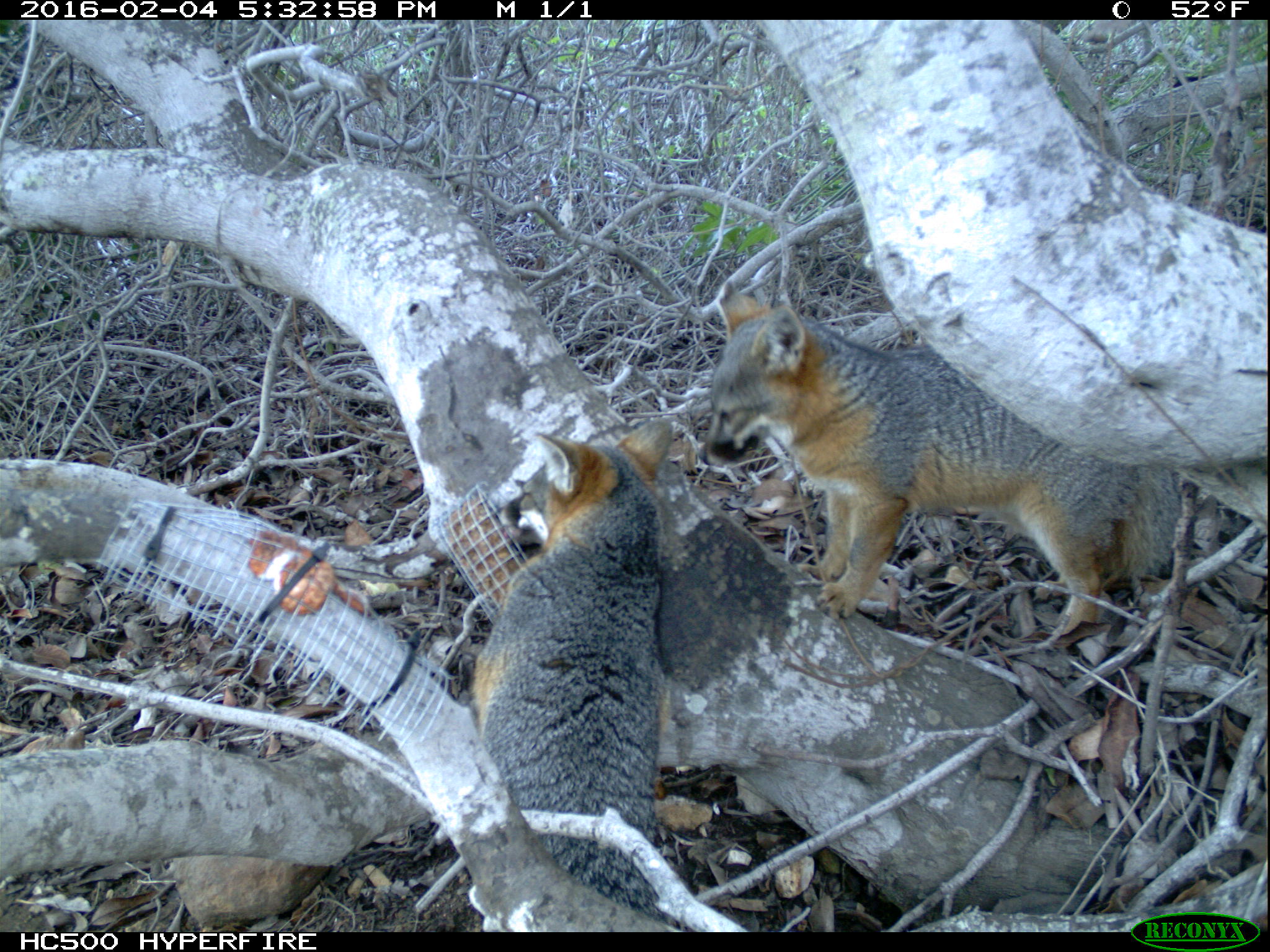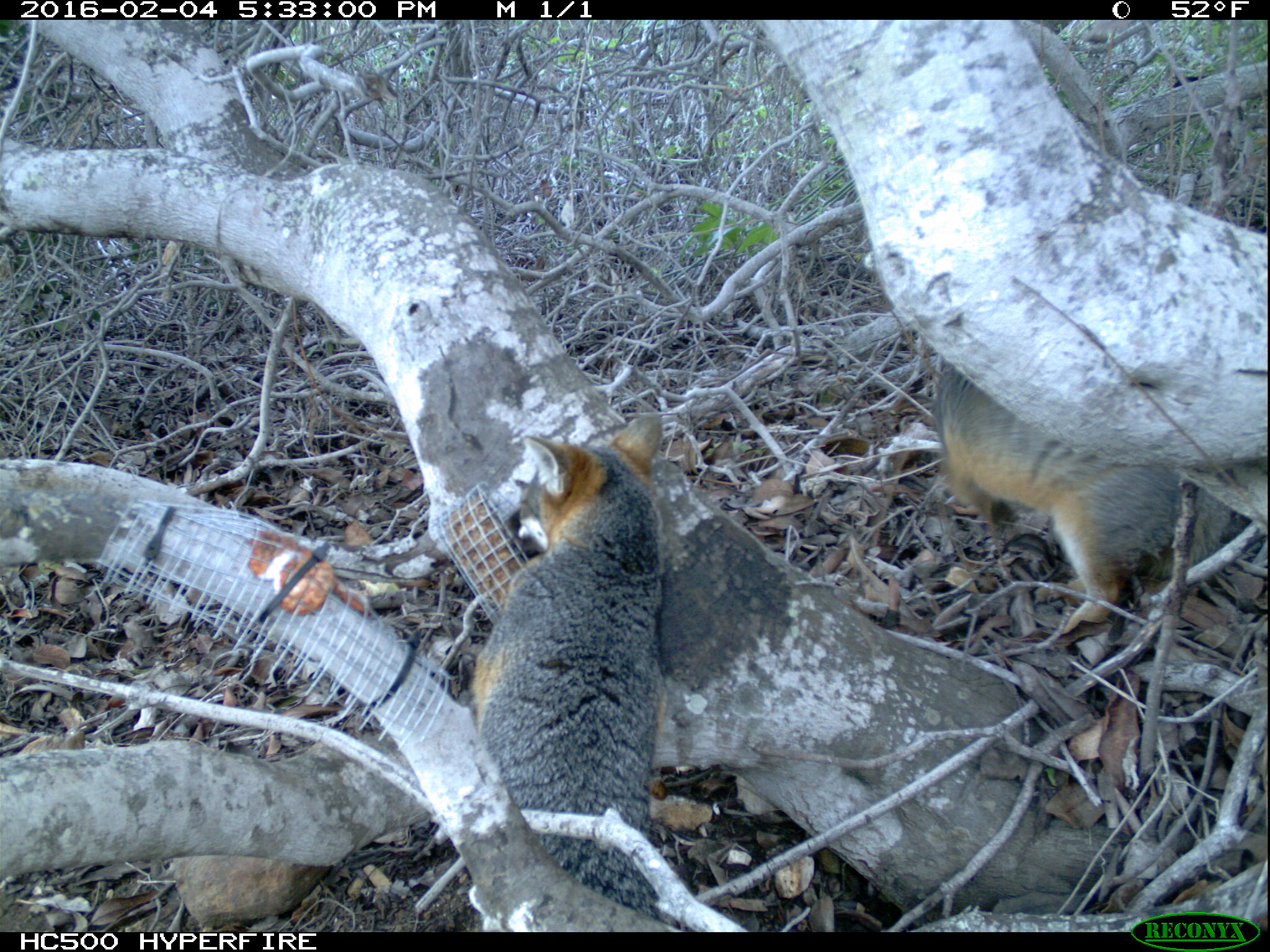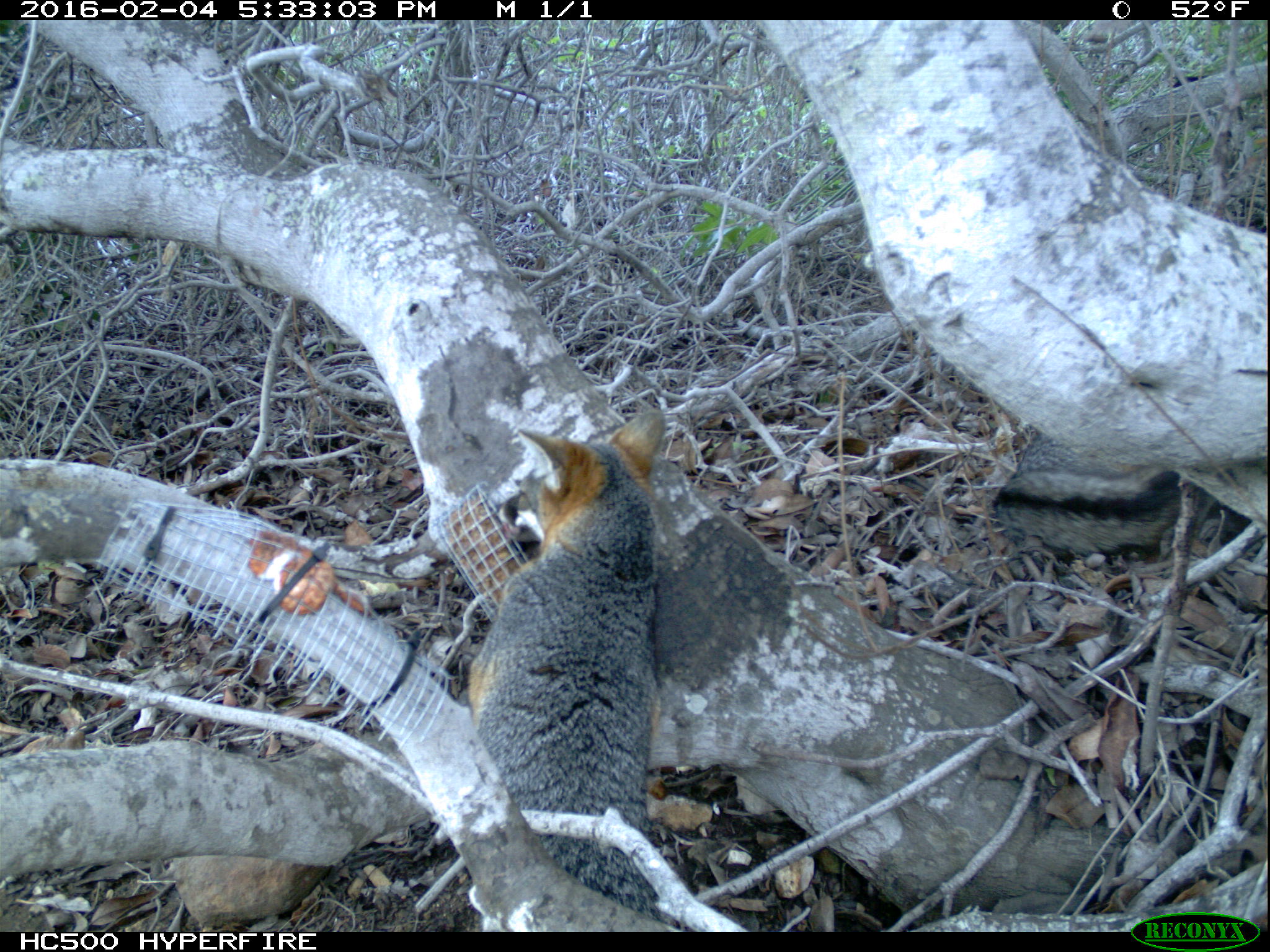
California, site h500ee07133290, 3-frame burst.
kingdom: Animalia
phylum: Chordata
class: Mammalia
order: Carnivora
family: Canidae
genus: Urocyon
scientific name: Urocyon littoralis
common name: island fox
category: fox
Fox (island fox) (Urocyon littoralis).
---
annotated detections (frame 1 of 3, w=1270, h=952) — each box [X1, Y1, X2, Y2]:
fox: [699, 278, 1182, 652]; [471, 418, 675, 930]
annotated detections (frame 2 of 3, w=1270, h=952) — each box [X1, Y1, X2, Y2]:
fox: [467, 414, 667, 932]; [935, 368, 1230, 633]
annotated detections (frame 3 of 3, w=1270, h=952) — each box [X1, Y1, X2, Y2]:
fox: [468, 408, 693, 932]; [993, 430, 1183, 555]